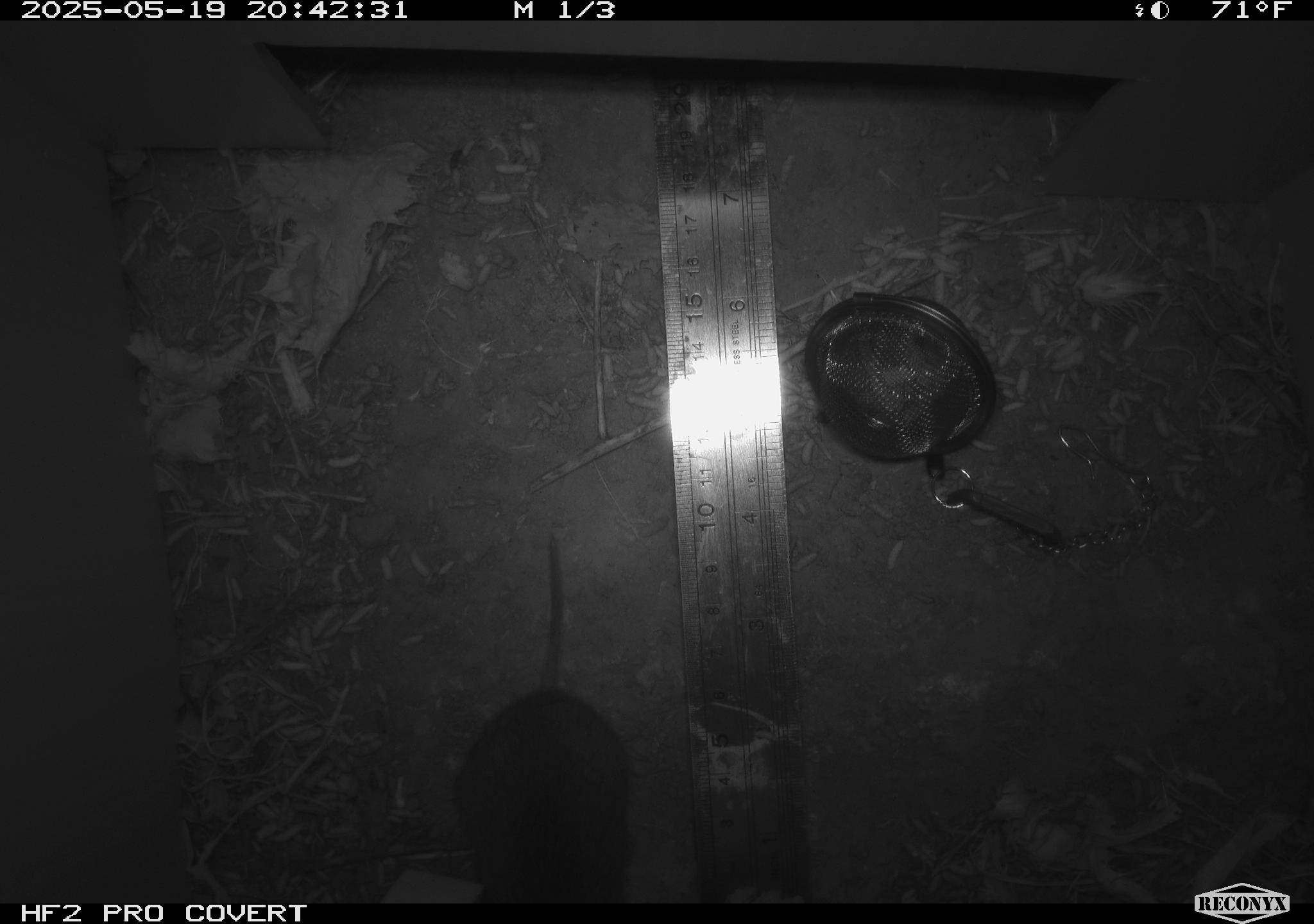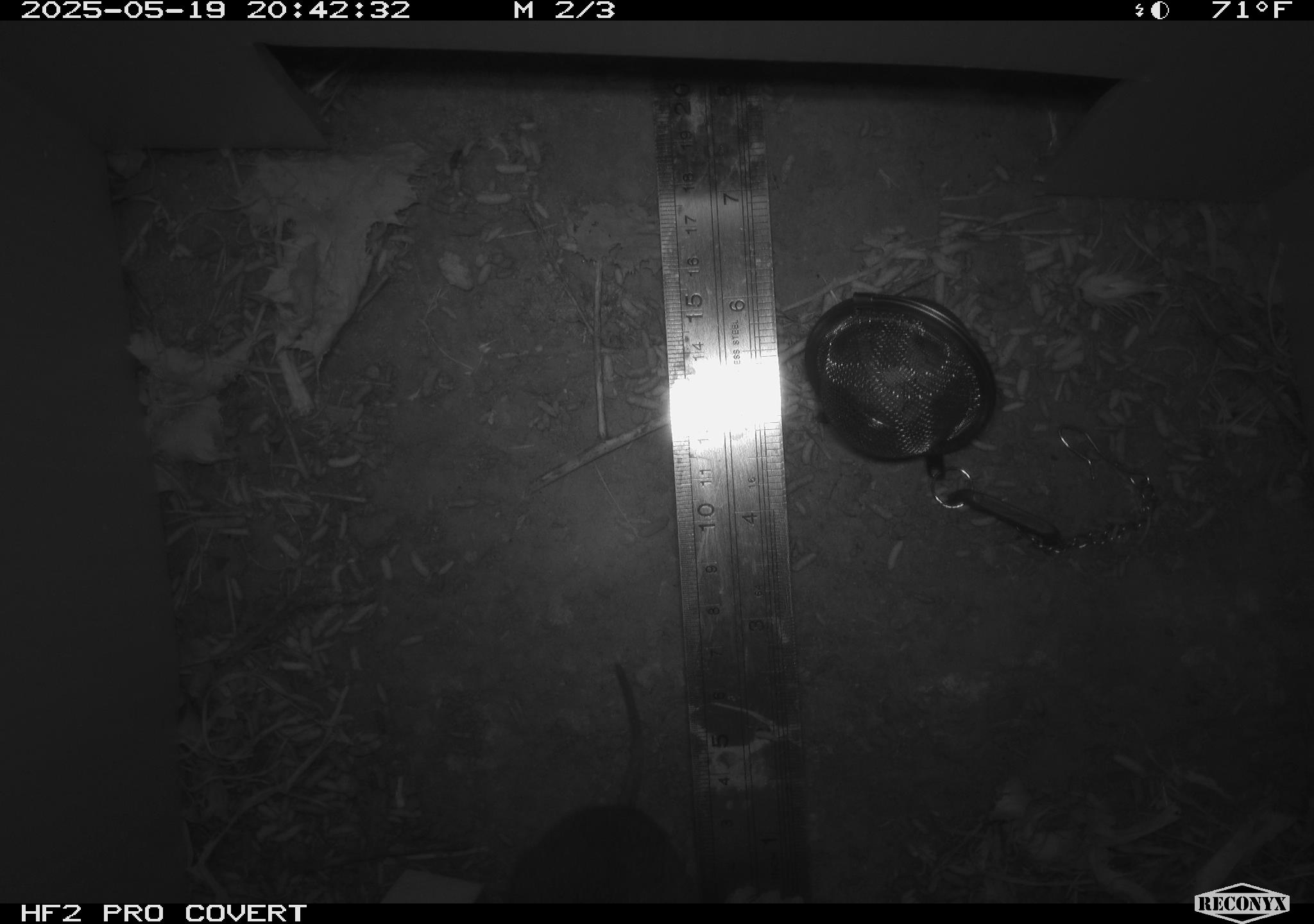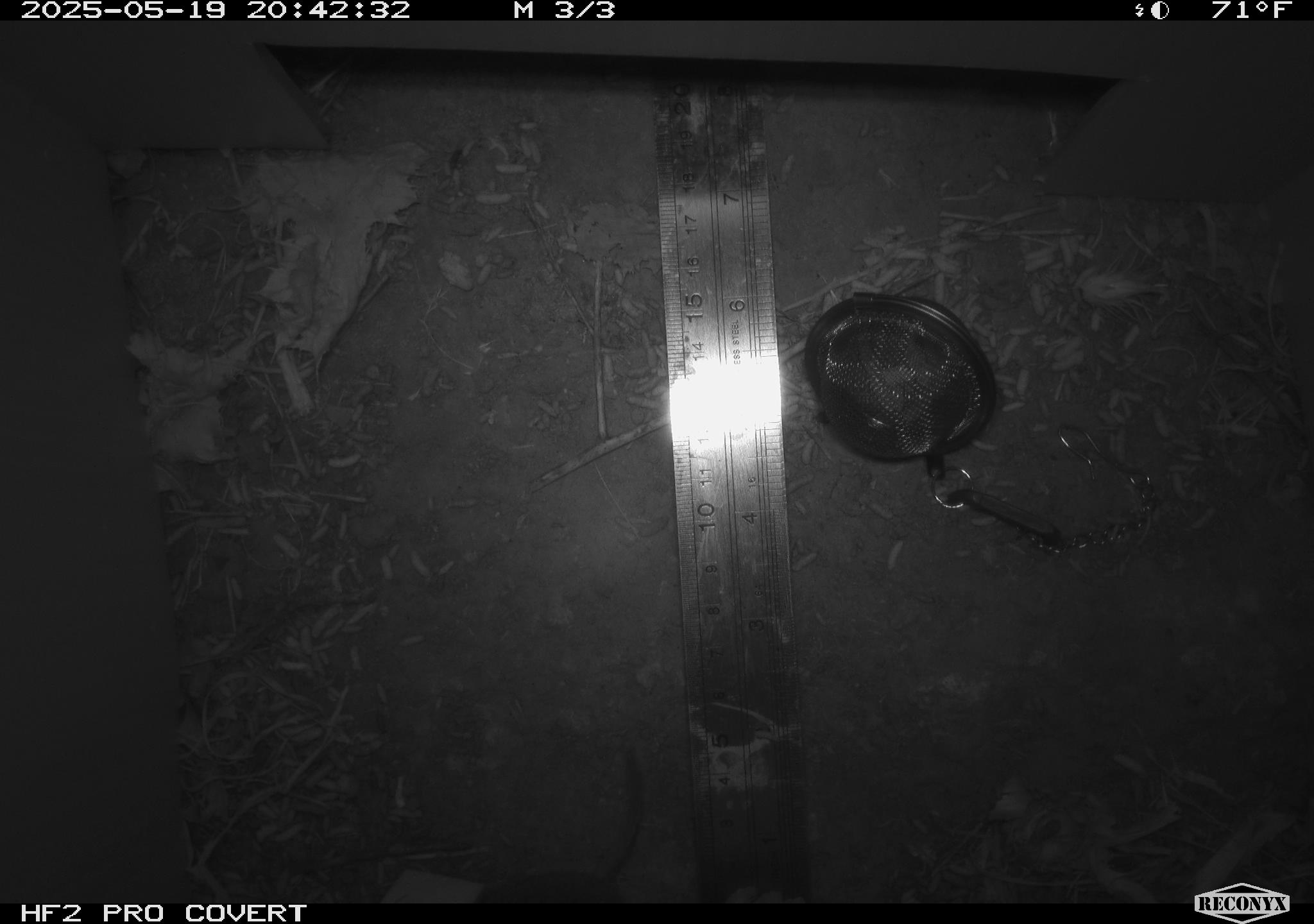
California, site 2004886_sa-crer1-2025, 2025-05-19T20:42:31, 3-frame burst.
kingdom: Animalia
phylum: Chordata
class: Mammalia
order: Rodentia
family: Cricetidae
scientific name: Arvicolinae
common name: voles, lemmings, and muskrats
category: arvicolinae subfamily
Arvicolinae subfamily (voles, lemmings, and muskrats) (Arvicolinae).